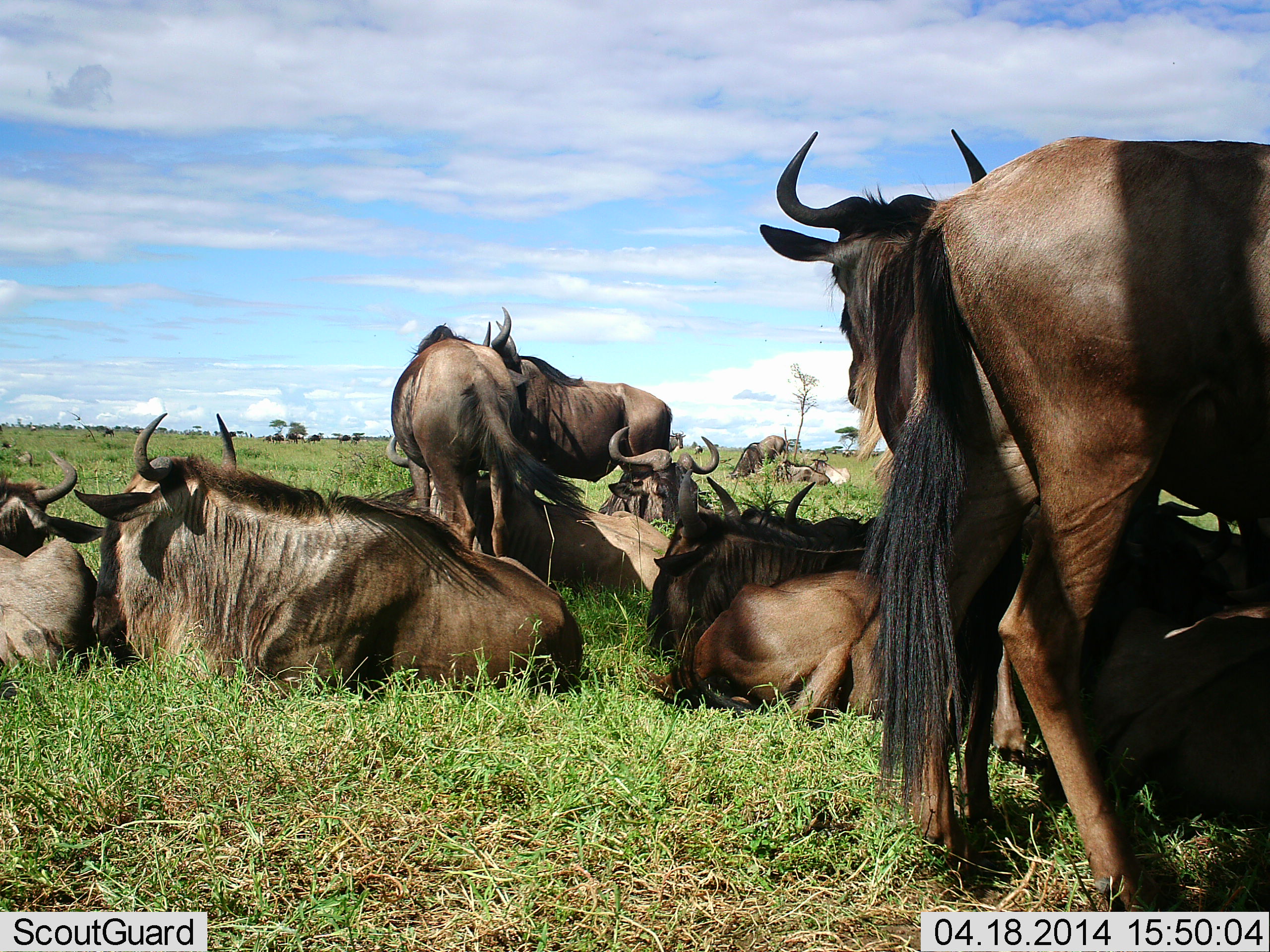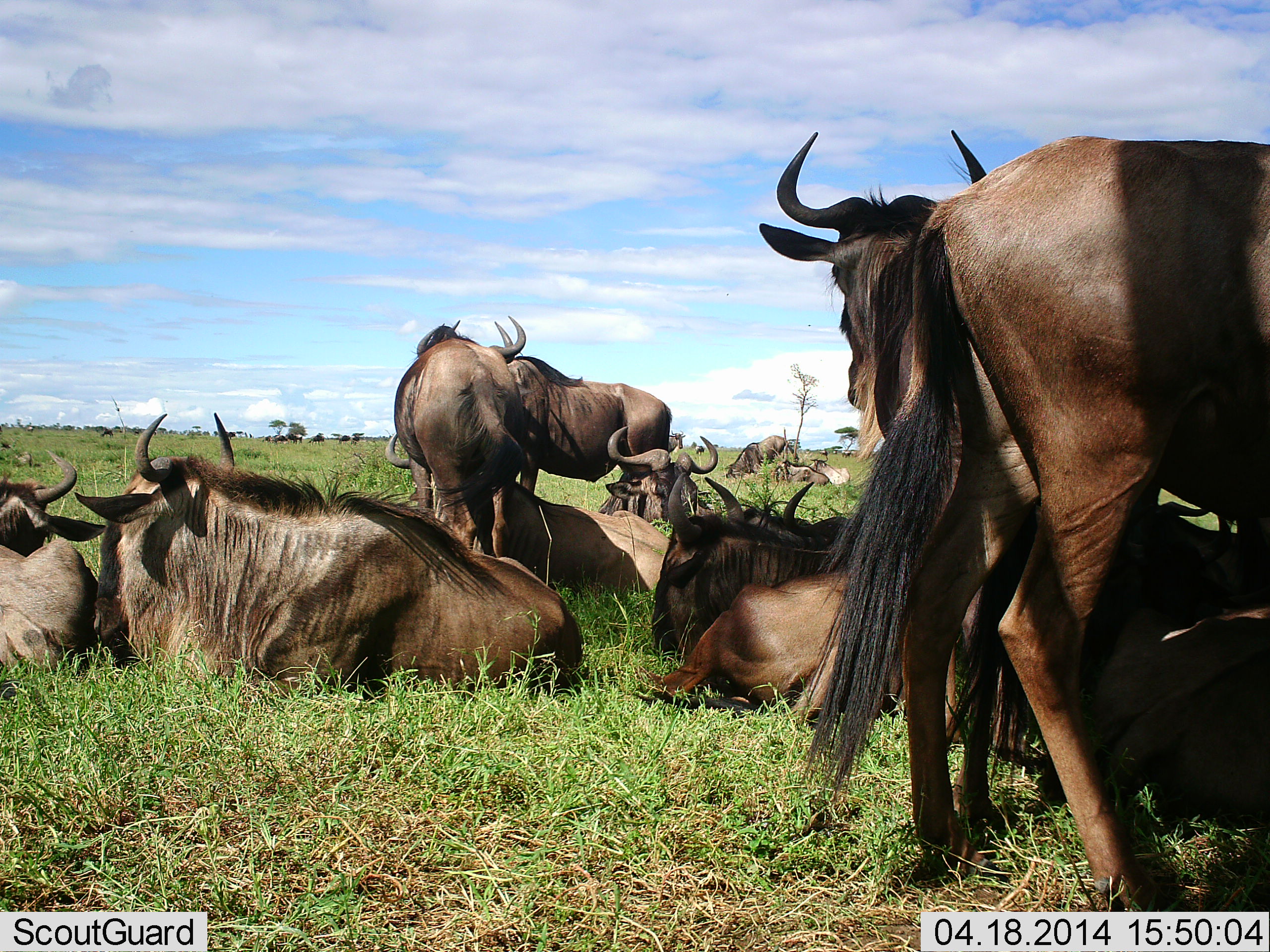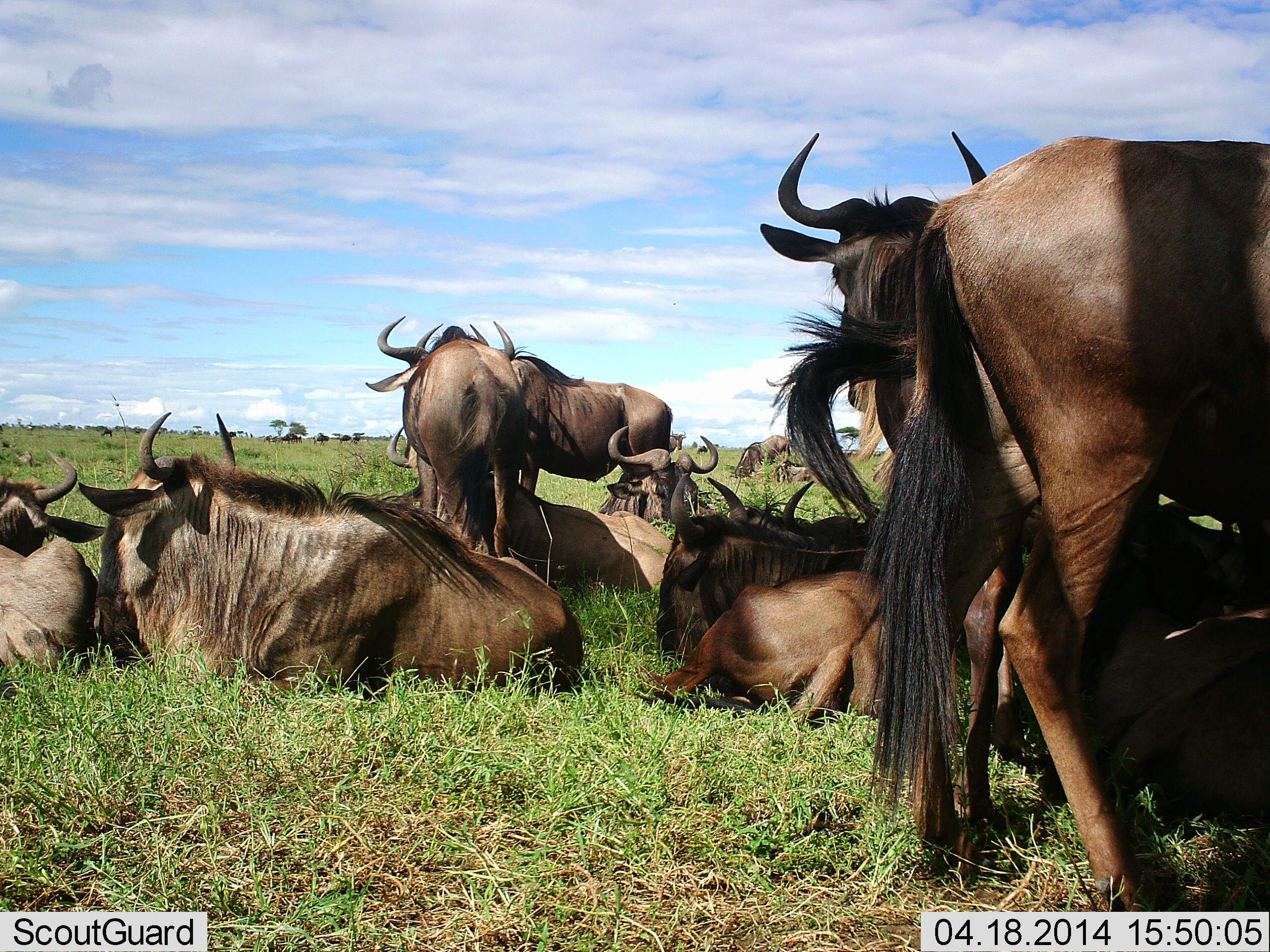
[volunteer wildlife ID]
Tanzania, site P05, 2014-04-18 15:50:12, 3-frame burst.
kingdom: Animalia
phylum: Chordata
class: Mammalia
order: Artiodactyla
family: Bovidae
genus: Connochaetes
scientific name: Connochaetes taurinus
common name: blue wildebeest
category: wildebeest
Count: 11-50.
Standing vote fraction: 70%.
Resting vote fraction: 100%.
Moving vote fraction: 10%.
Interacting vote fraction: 20%.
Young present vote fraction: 0%.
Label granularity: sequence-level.